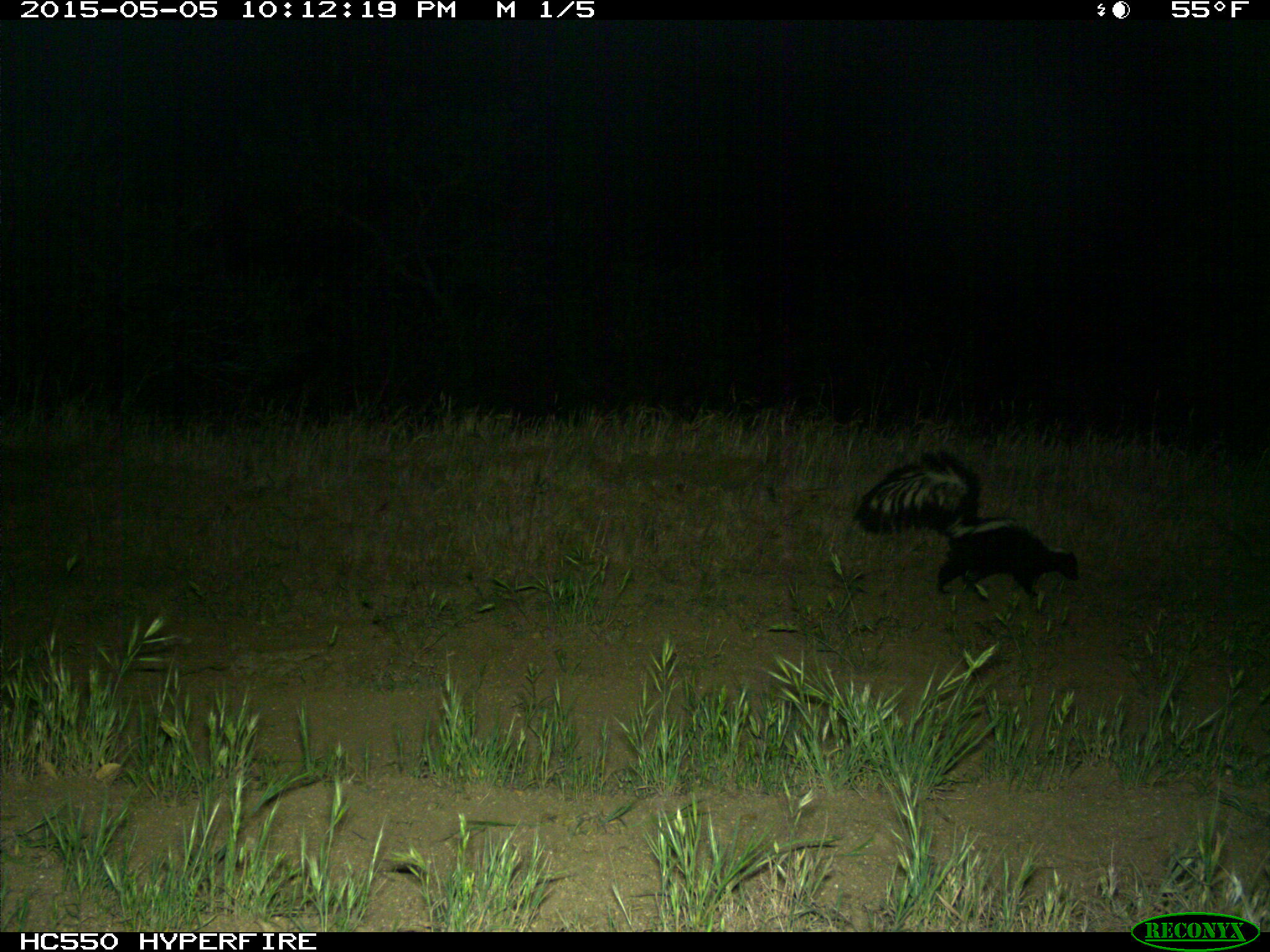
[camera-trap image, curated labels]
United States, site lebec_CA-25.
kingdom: Animalia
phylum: Chordata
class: Mammalia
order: Carnivora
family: Mephitidae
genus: Mephitis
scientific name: Mephitis mephitis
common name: striped skunk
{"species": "Mephitis mephitis (striped skunk)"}